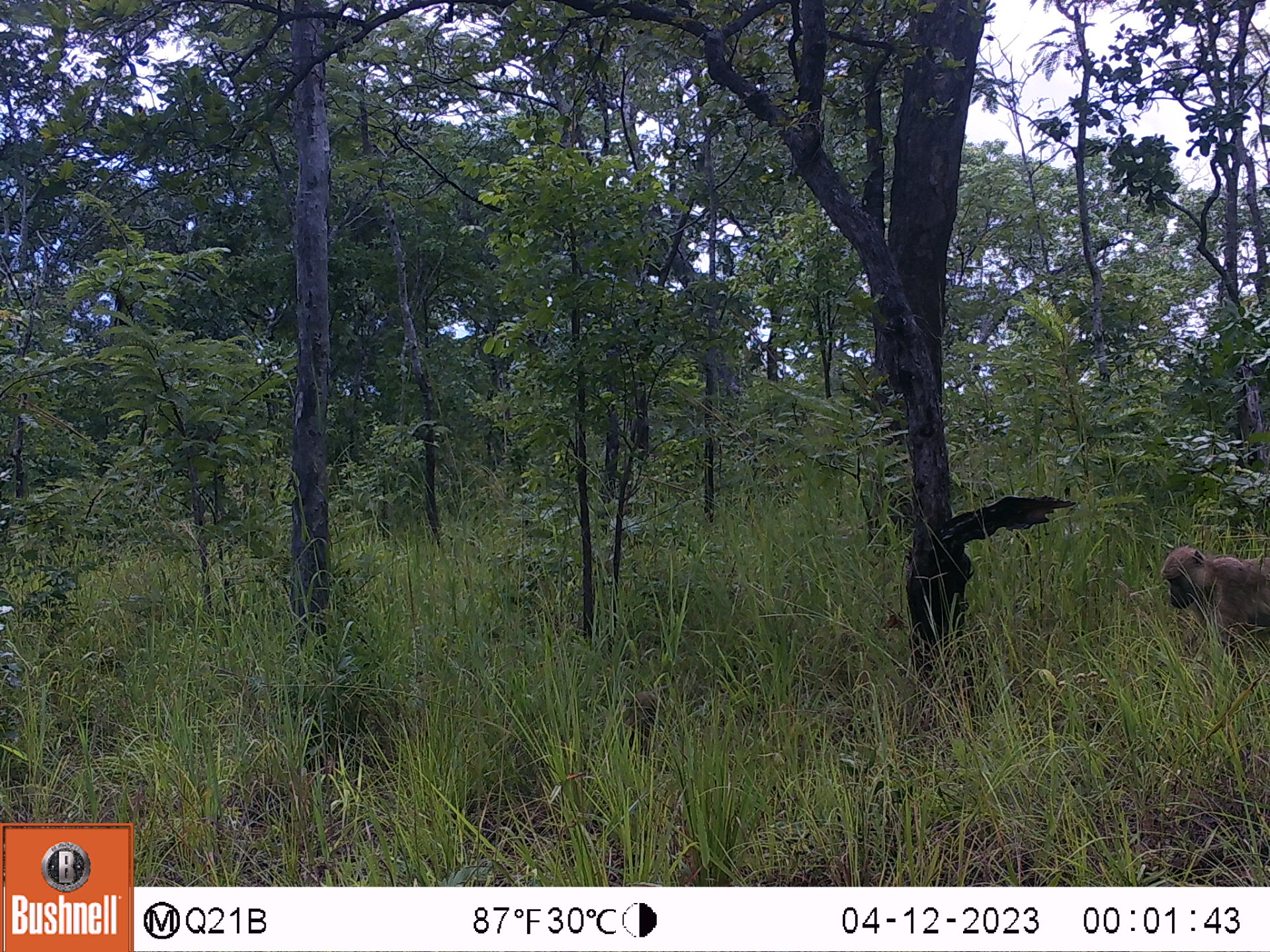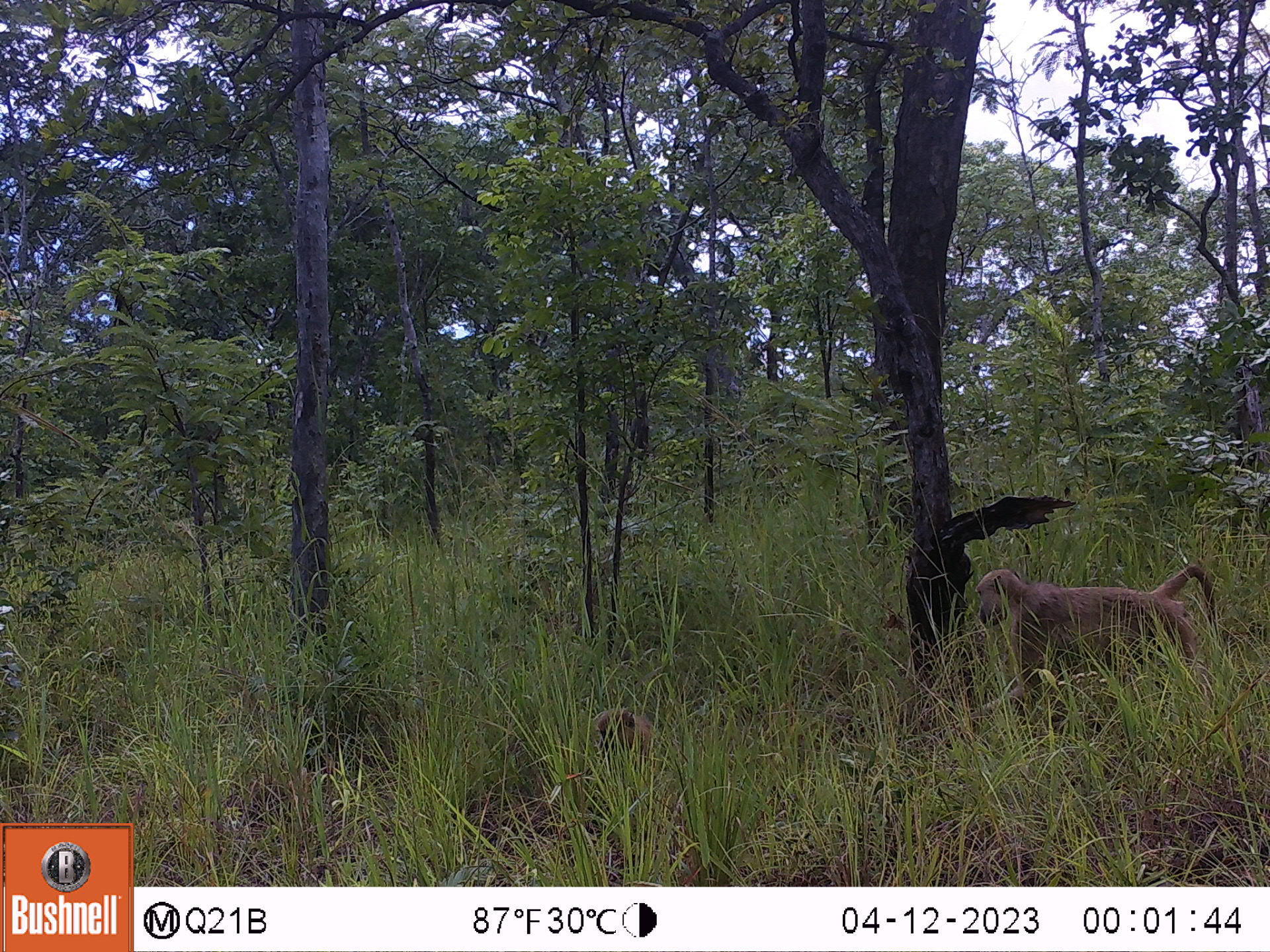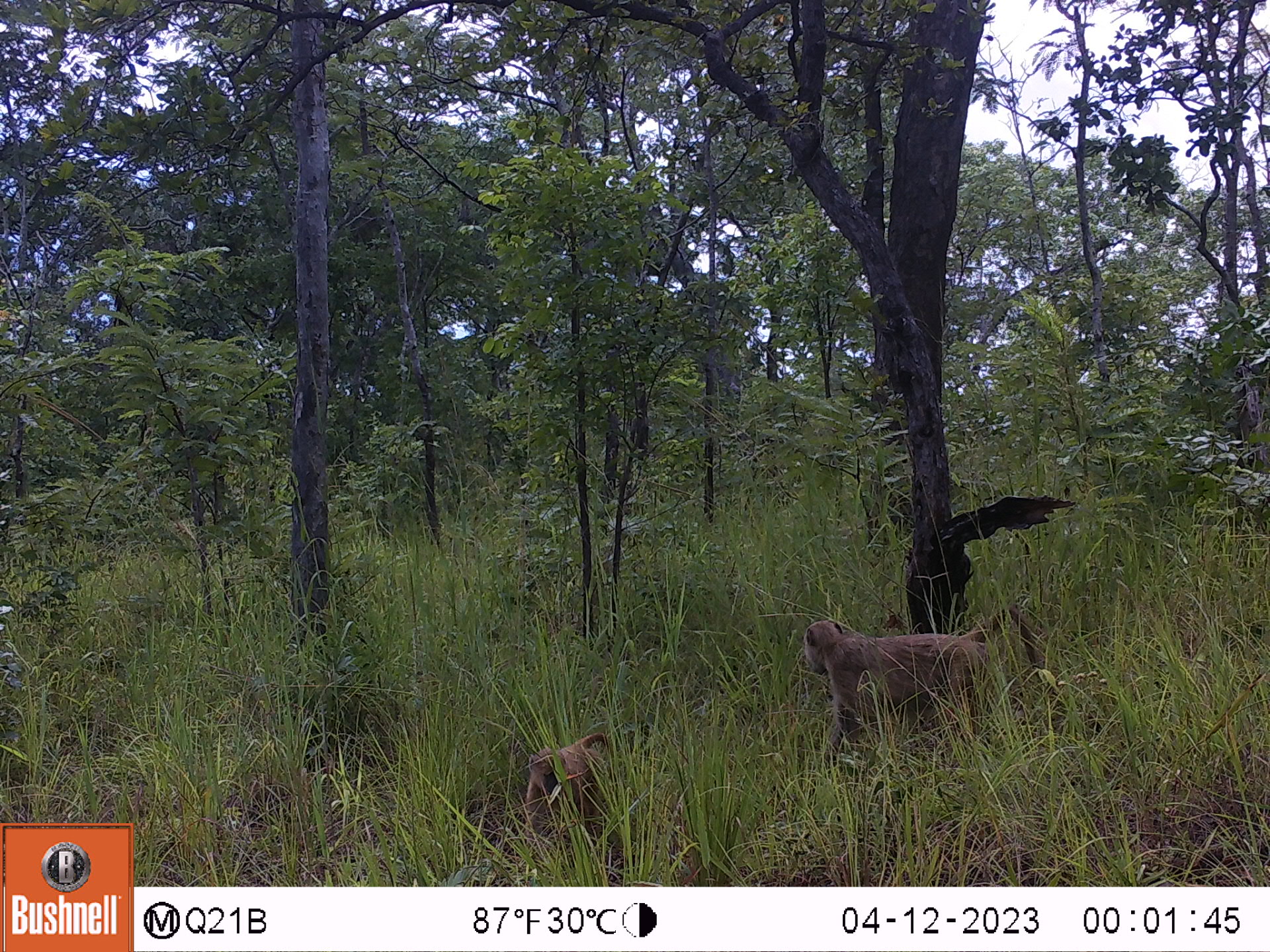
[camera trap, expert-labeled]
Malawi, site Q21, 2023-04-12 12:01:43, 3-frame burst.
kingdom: Animalia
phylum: Chordata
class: Mammalia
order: Primates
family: Cercopithecidae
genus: Papio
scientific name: Papio cynocephalus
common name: yellow baboon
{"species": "yellow baboon (Papio cynocephalus)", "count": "1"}